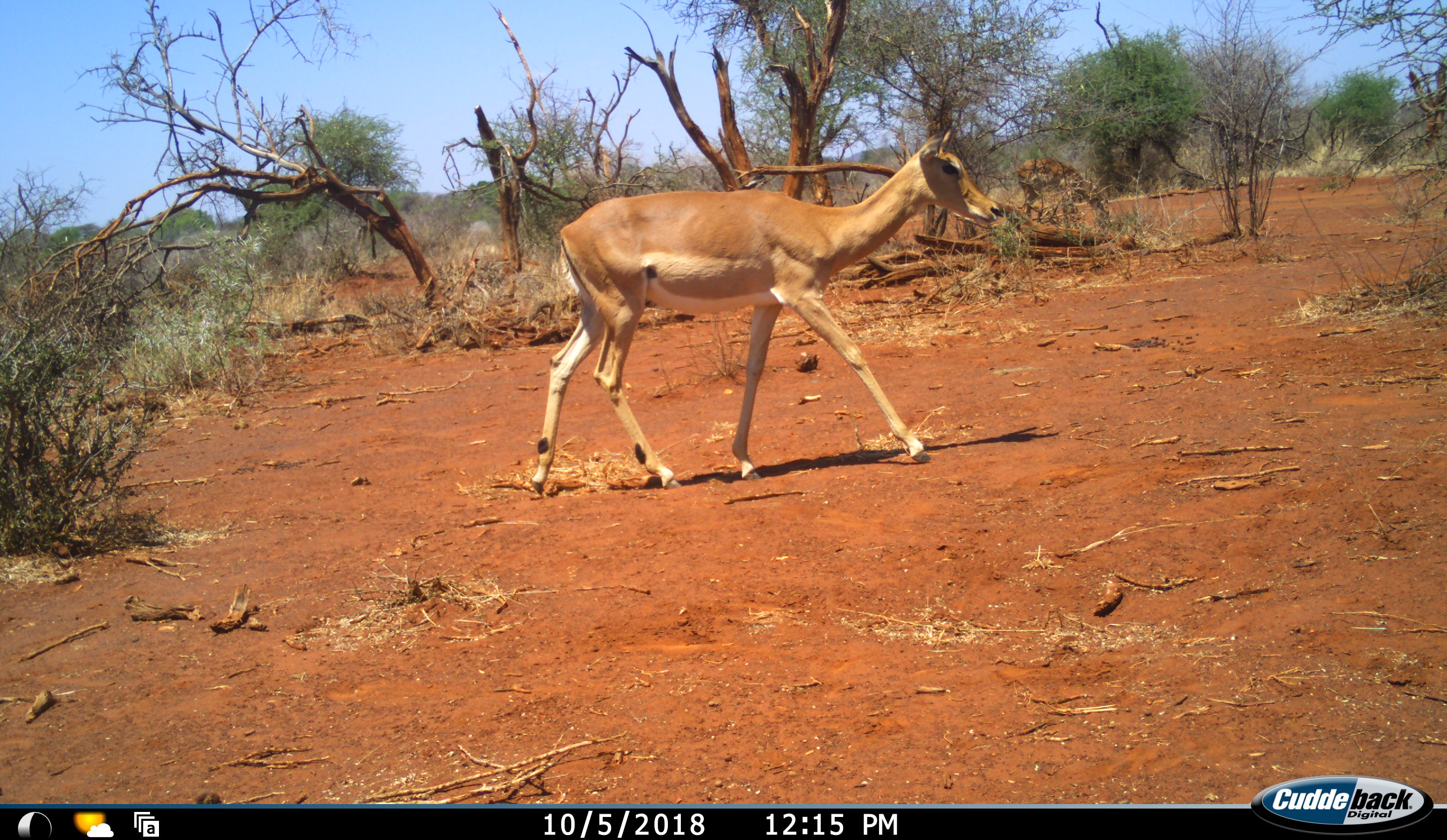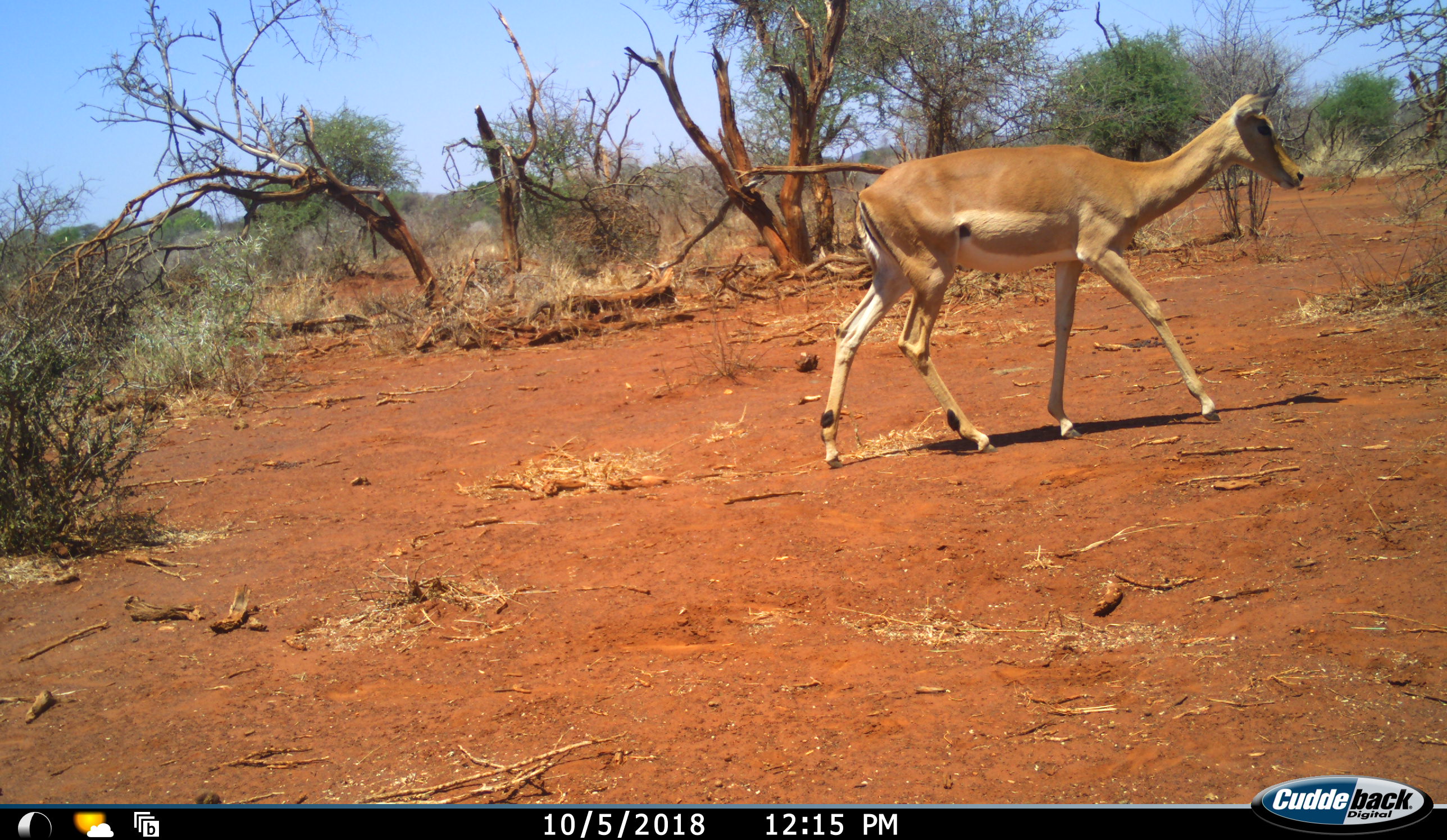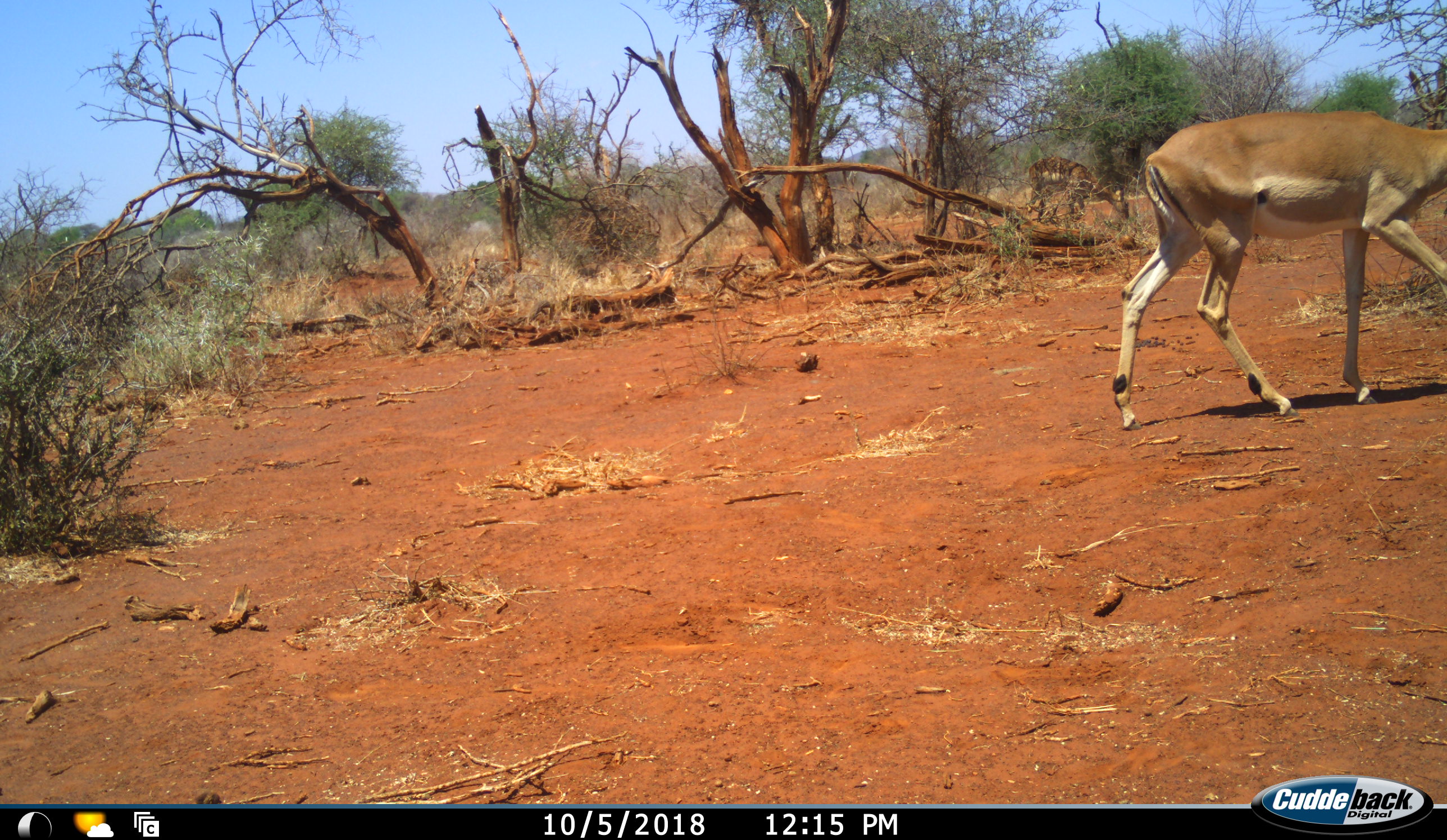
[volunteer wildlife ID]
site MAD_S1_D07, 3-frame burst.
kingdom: Animalia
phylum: Chordata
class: Mammalia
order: Artiodactyla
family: Bovidae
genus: Aepyceros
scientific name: Aepyceros melampus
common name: impala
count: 1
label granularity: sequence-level